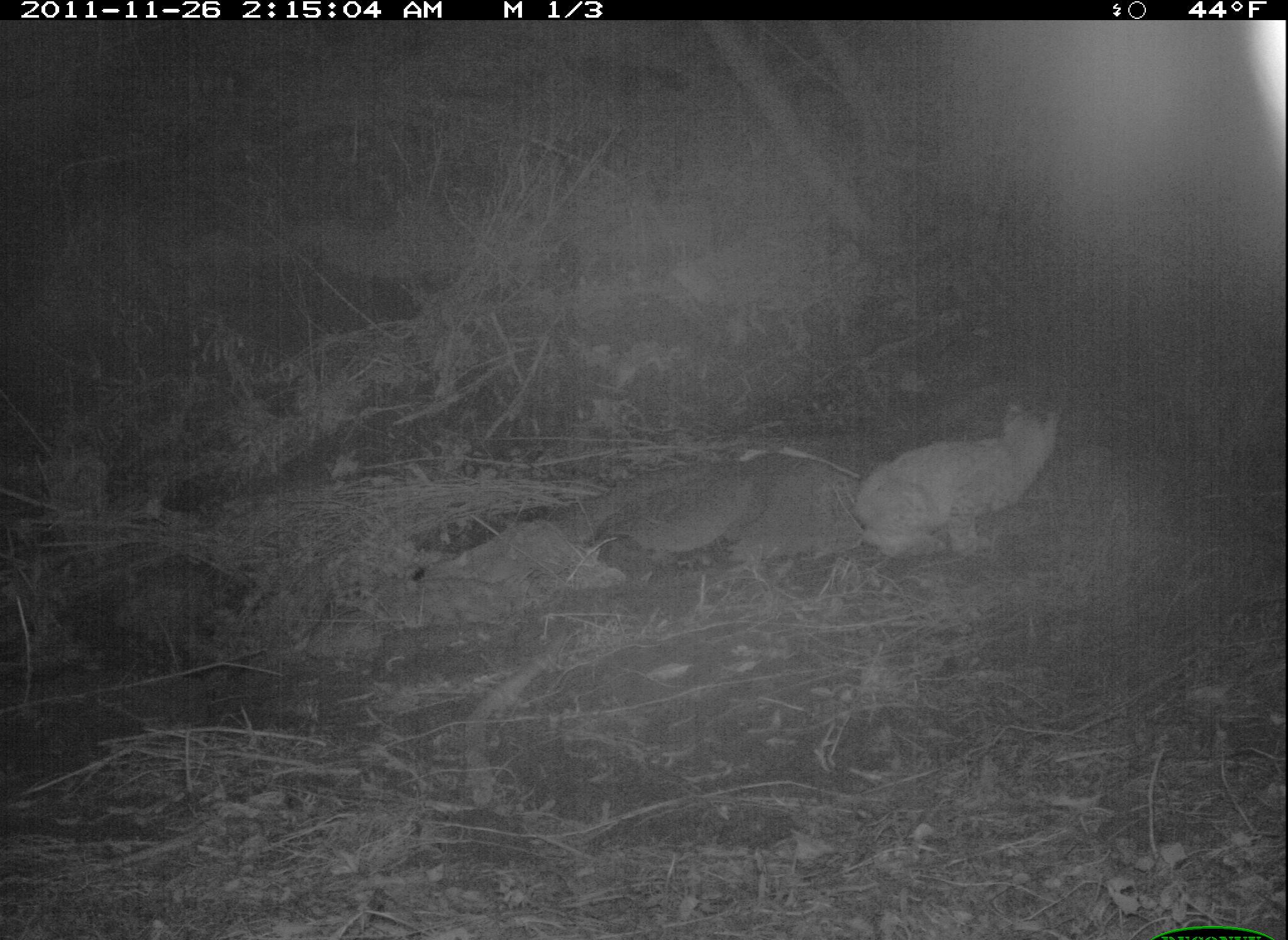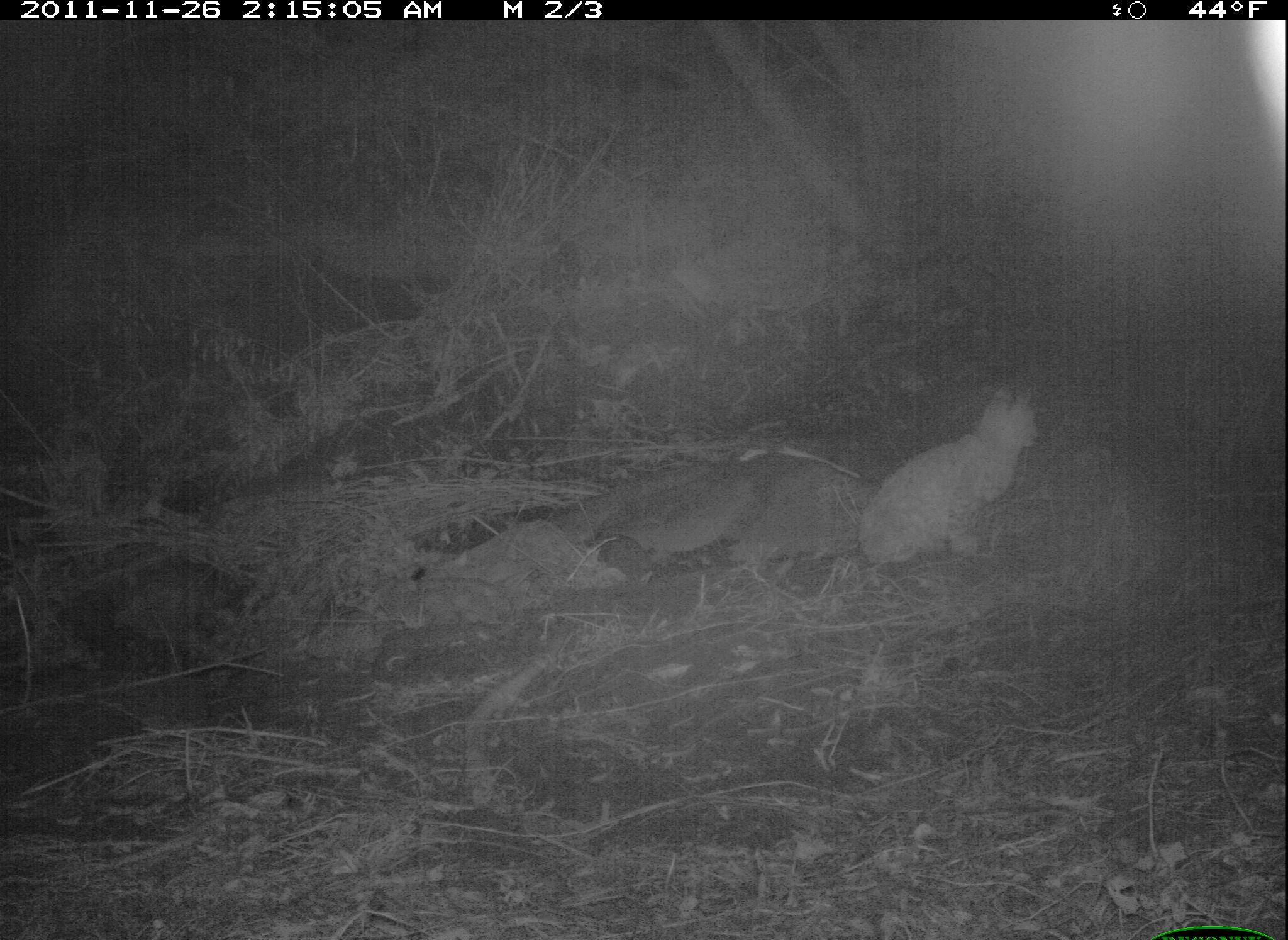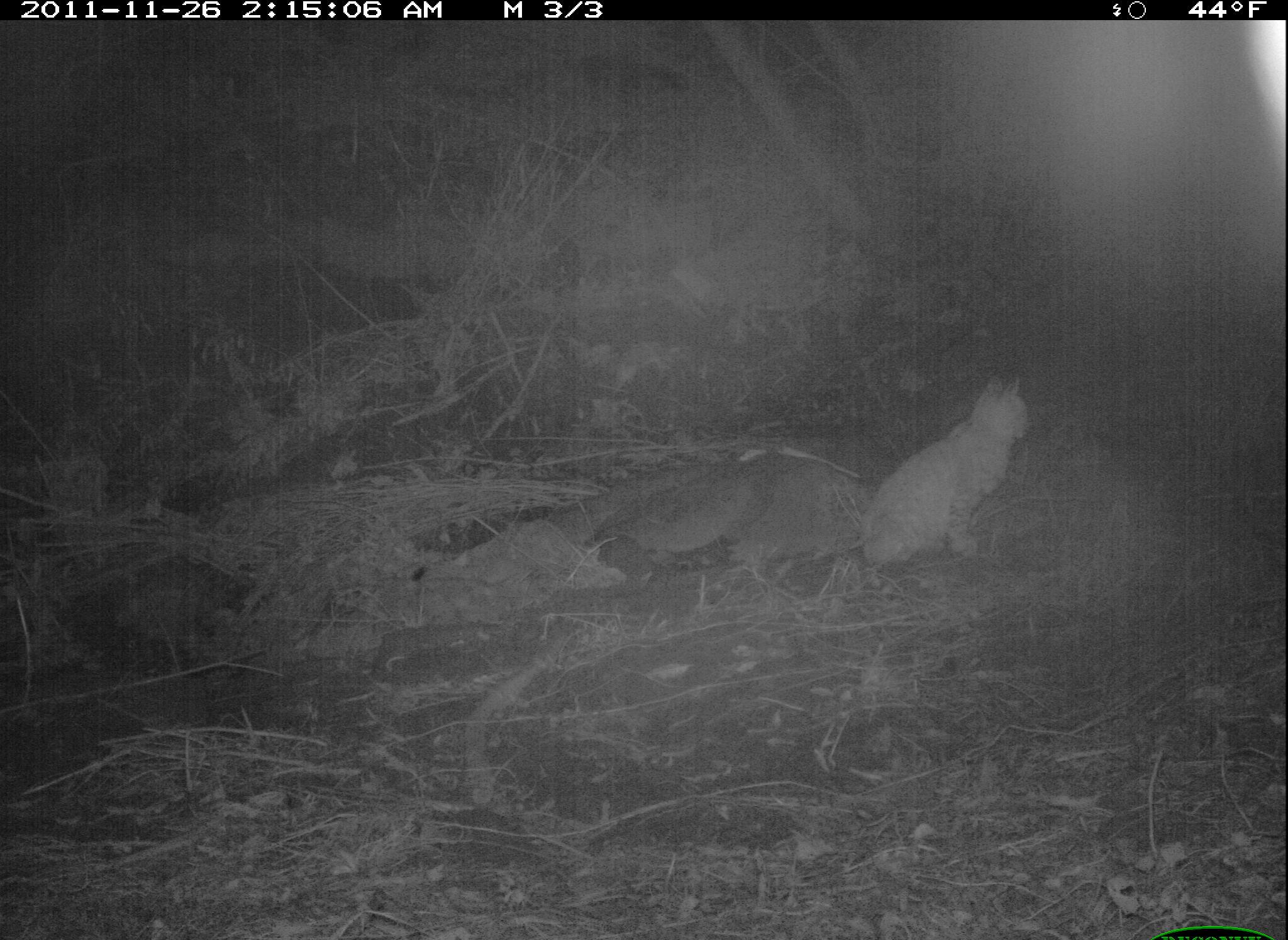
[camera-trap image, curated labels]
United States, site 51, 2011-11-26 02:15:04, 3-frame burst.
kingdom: Animalia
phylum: Chordata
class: Mammalia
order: Carnivora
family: Felidae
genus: Lynx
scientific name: Lynx rufus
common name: bobcat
Bobcat (Lynx rufus).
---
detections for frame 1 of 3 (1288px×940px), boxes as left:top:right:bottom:
bobcat: 844:390:1071:568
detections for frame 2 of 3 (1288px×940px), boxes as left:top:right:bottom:
bobcat: 852:382:1048:585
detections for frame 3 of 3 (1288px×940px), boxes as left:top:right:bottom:
bobcat: 839:369:1038:578